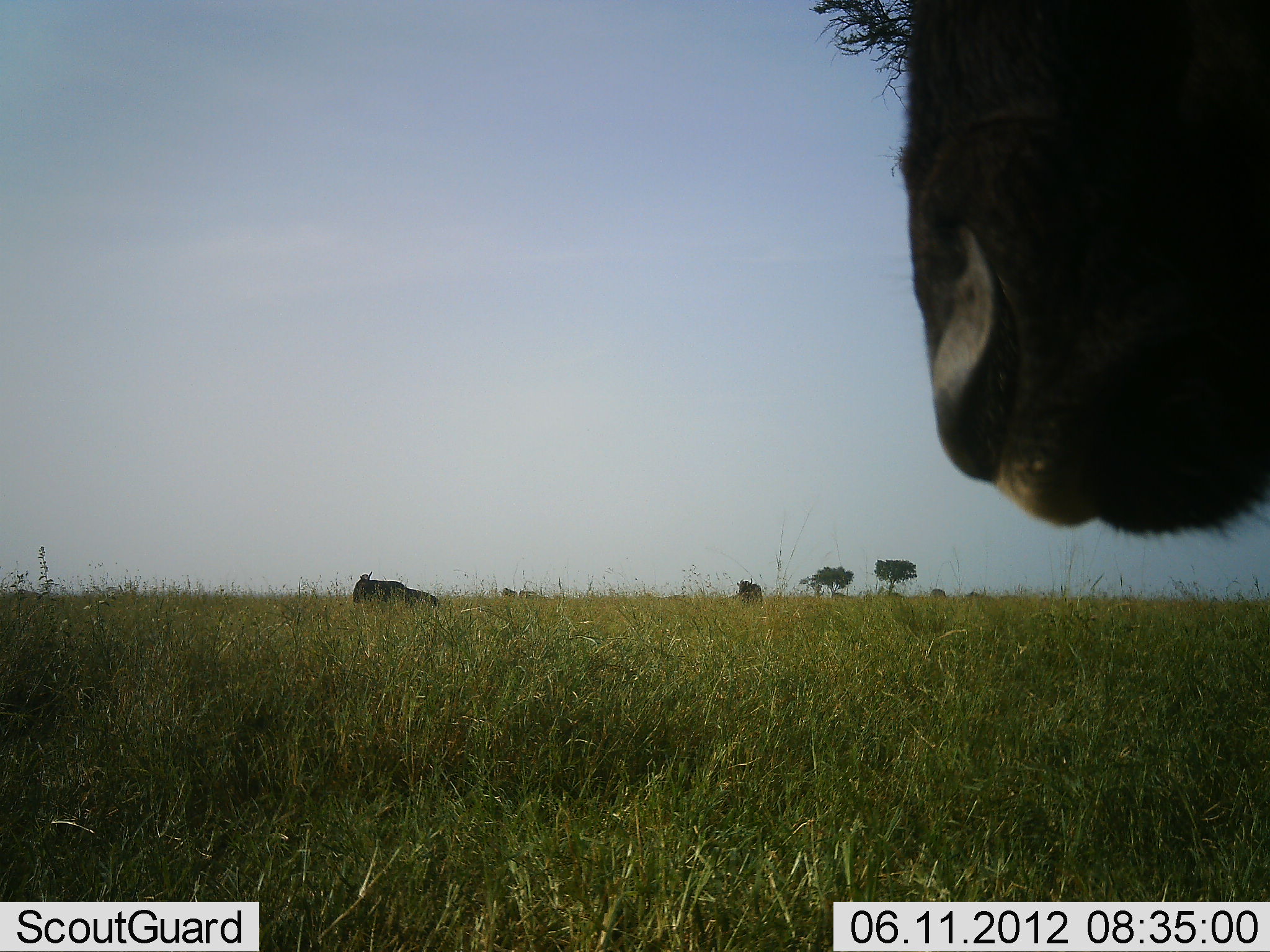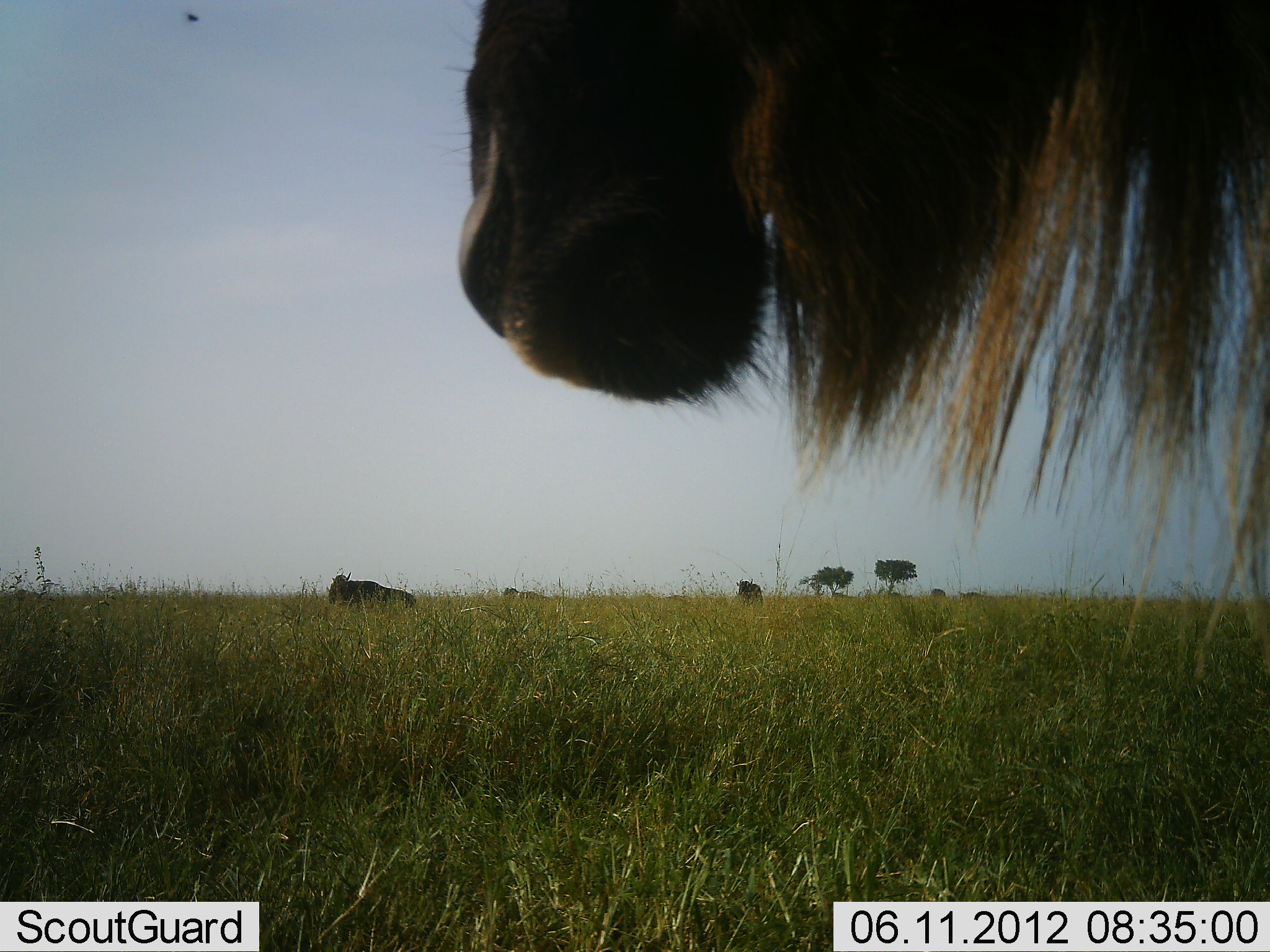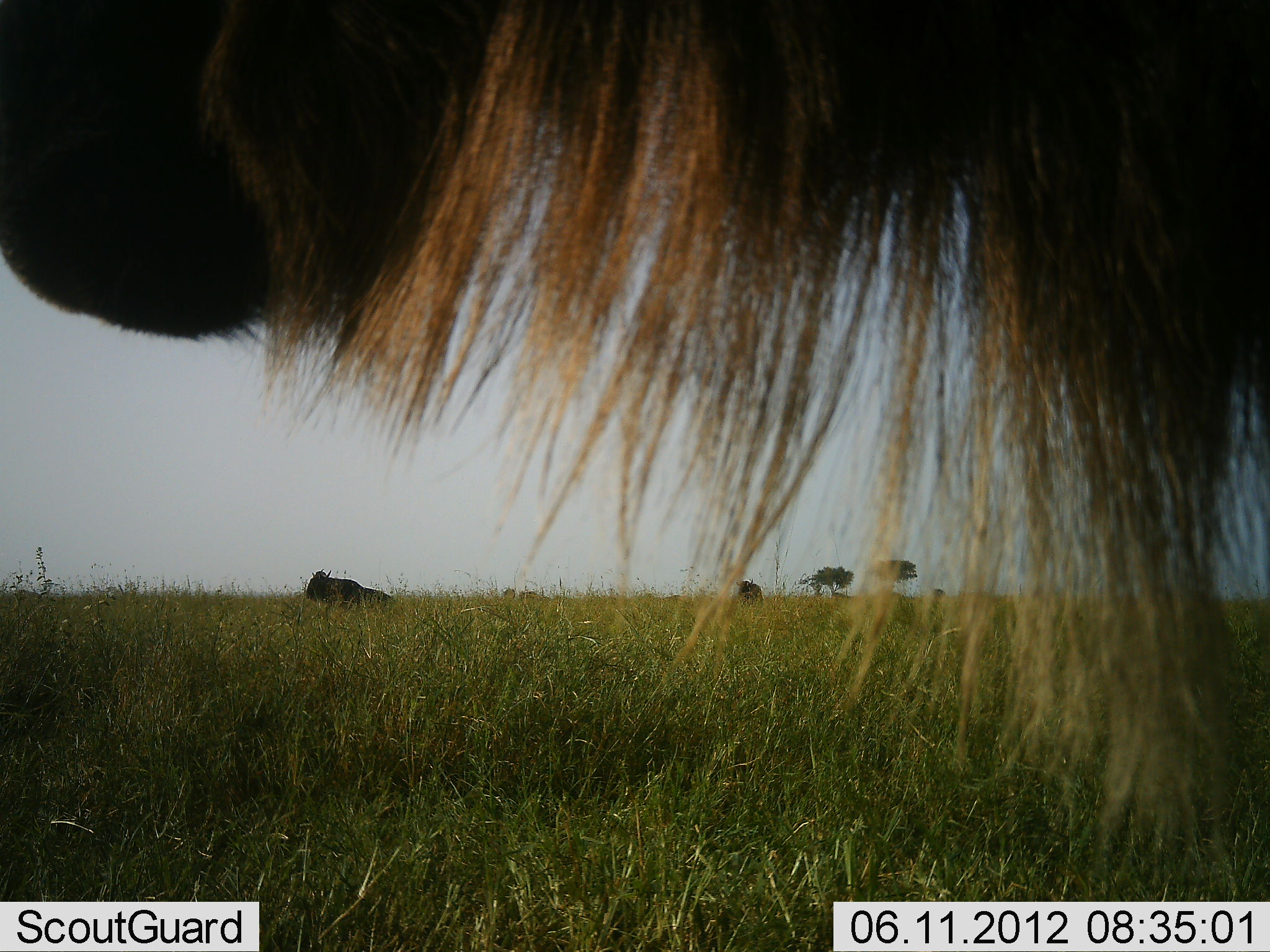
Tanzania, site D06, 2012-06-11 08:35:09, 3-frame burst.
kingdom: Animalia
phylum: Chordata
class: Mammalia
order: Artiodactyla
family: Bovidae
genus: Connochaetes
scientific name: Connochaetes taurinus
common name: blue wildebeest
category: wildebeest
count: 4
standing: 60%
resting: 50%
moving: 40%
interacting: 0%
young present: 0%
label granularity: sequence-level